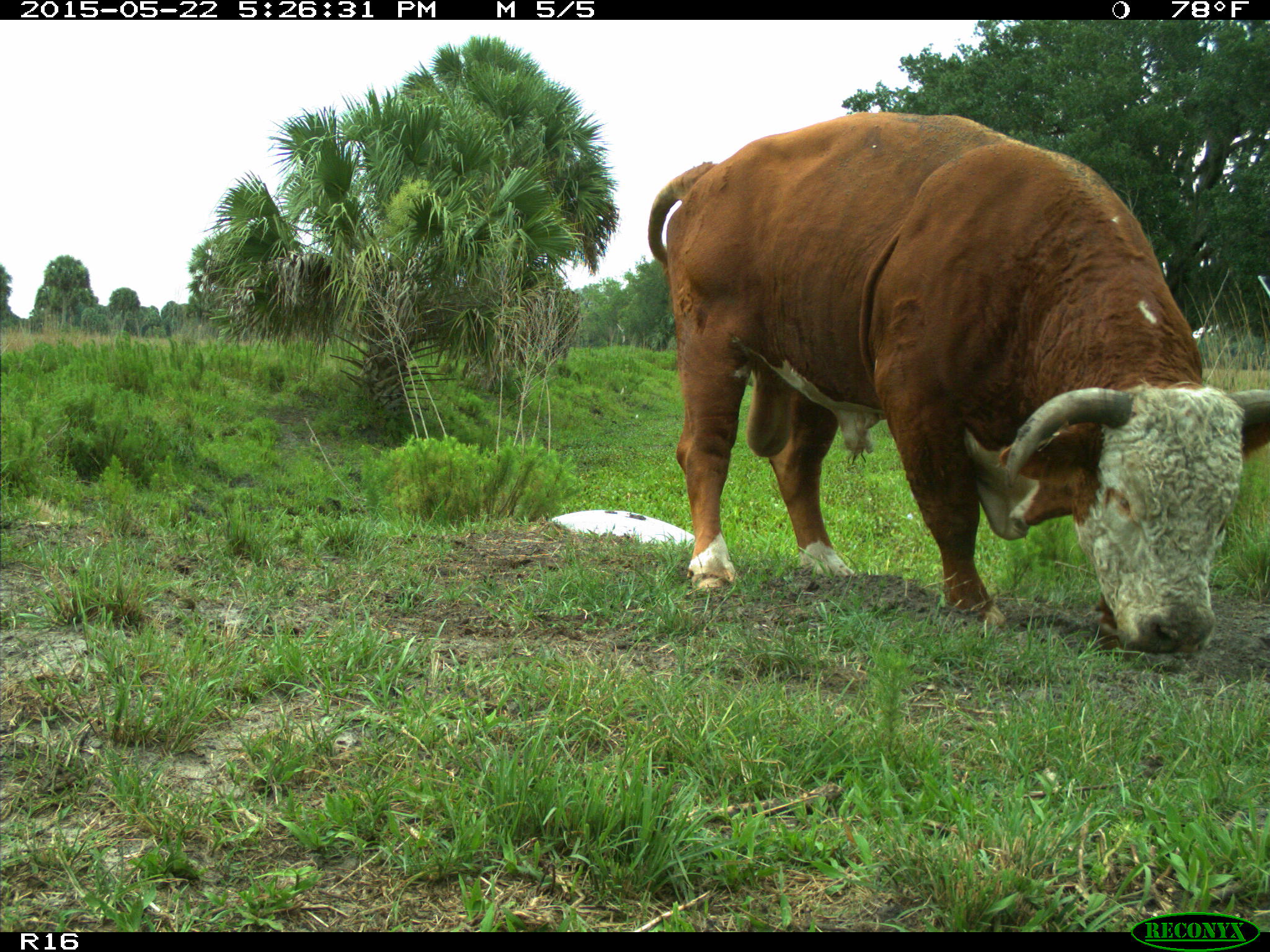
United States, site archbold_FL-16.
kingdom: Animalia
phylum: Chordata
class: Mammalia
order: Artiodactyla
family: Bovidae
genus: Bos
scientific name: Bos taurus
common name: domestic cow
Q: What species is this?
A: Bos taurus (domestic cow).